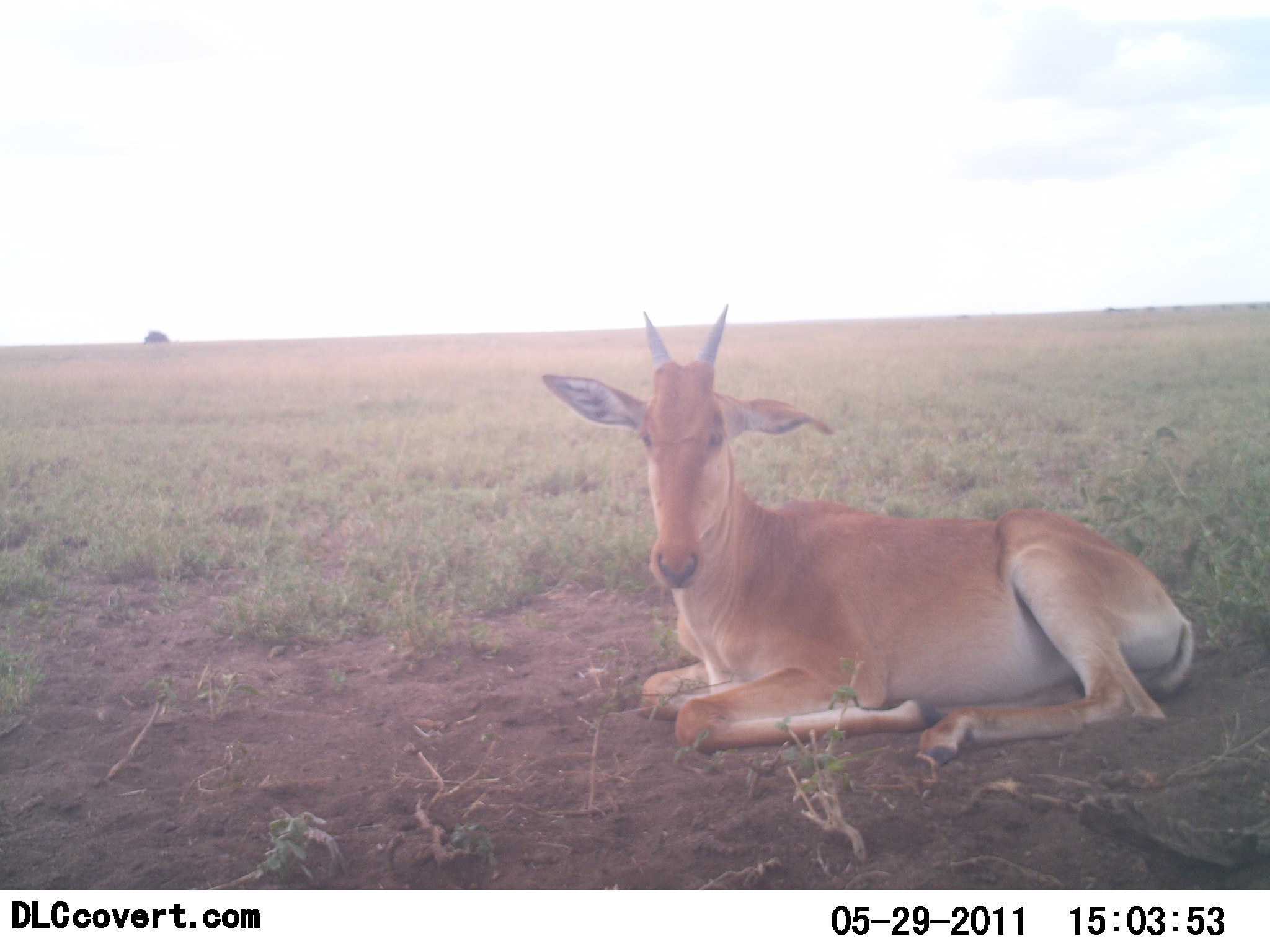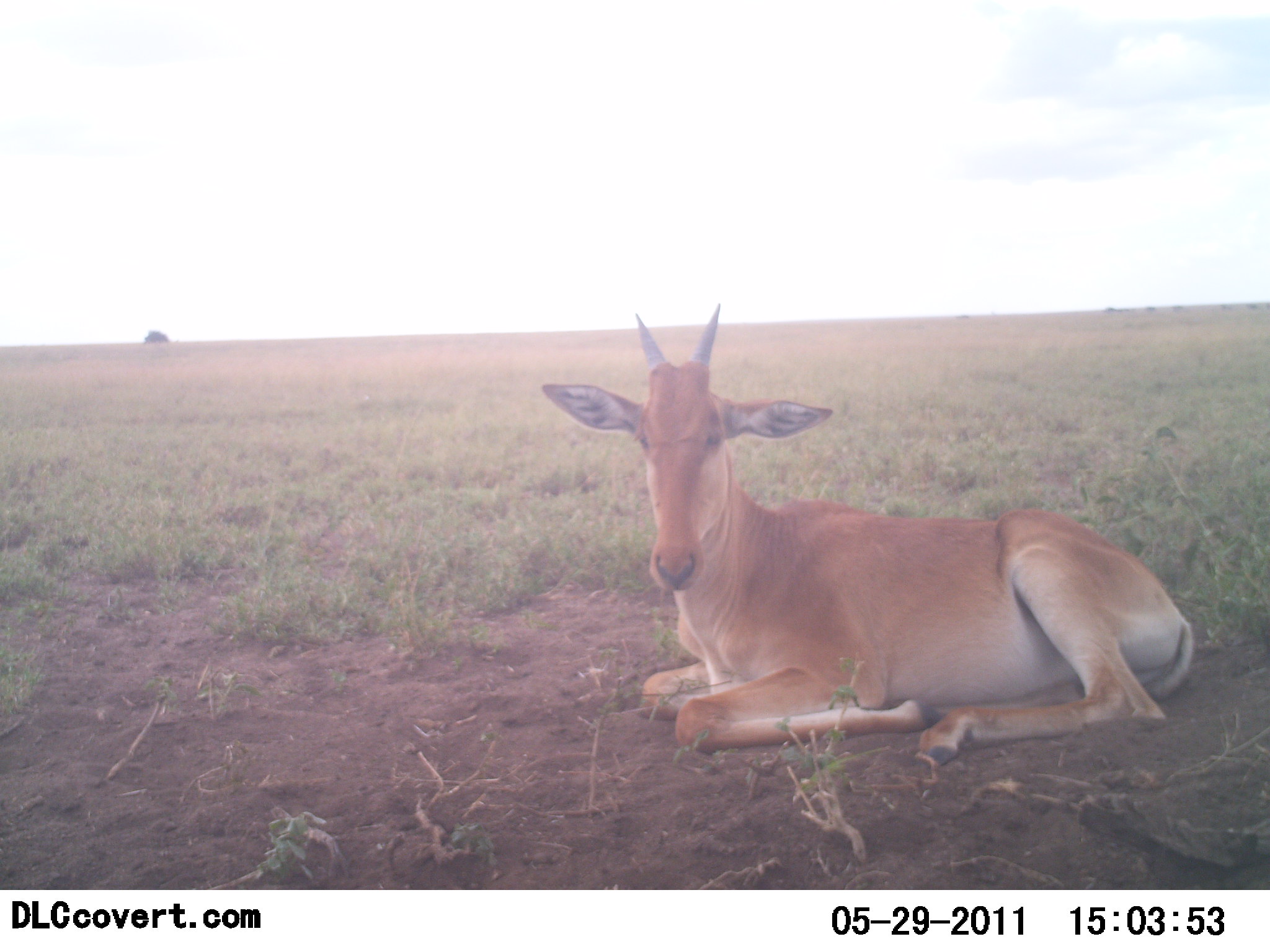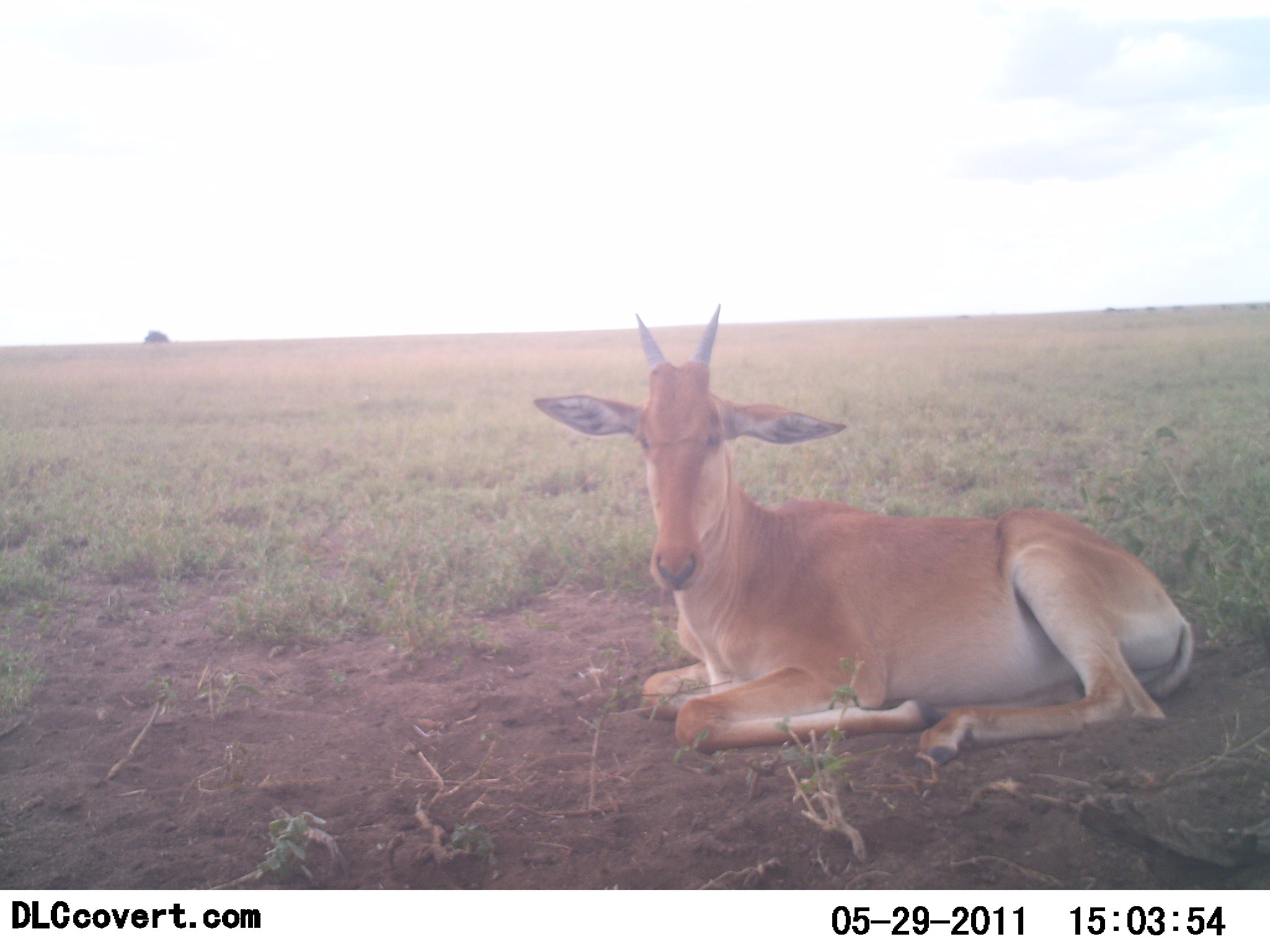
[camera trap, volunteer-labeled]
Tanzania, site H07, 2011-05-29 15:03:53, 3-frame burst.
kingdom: Animalia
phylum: Chordata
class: Mammalia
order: Artiodactyla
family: Bovidae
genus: Alcelaphus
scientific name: Alcelaphus buselaphus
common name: hartebeest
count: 1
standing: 0%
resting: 100%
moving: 0%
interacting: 0%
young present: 33%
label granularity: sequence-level